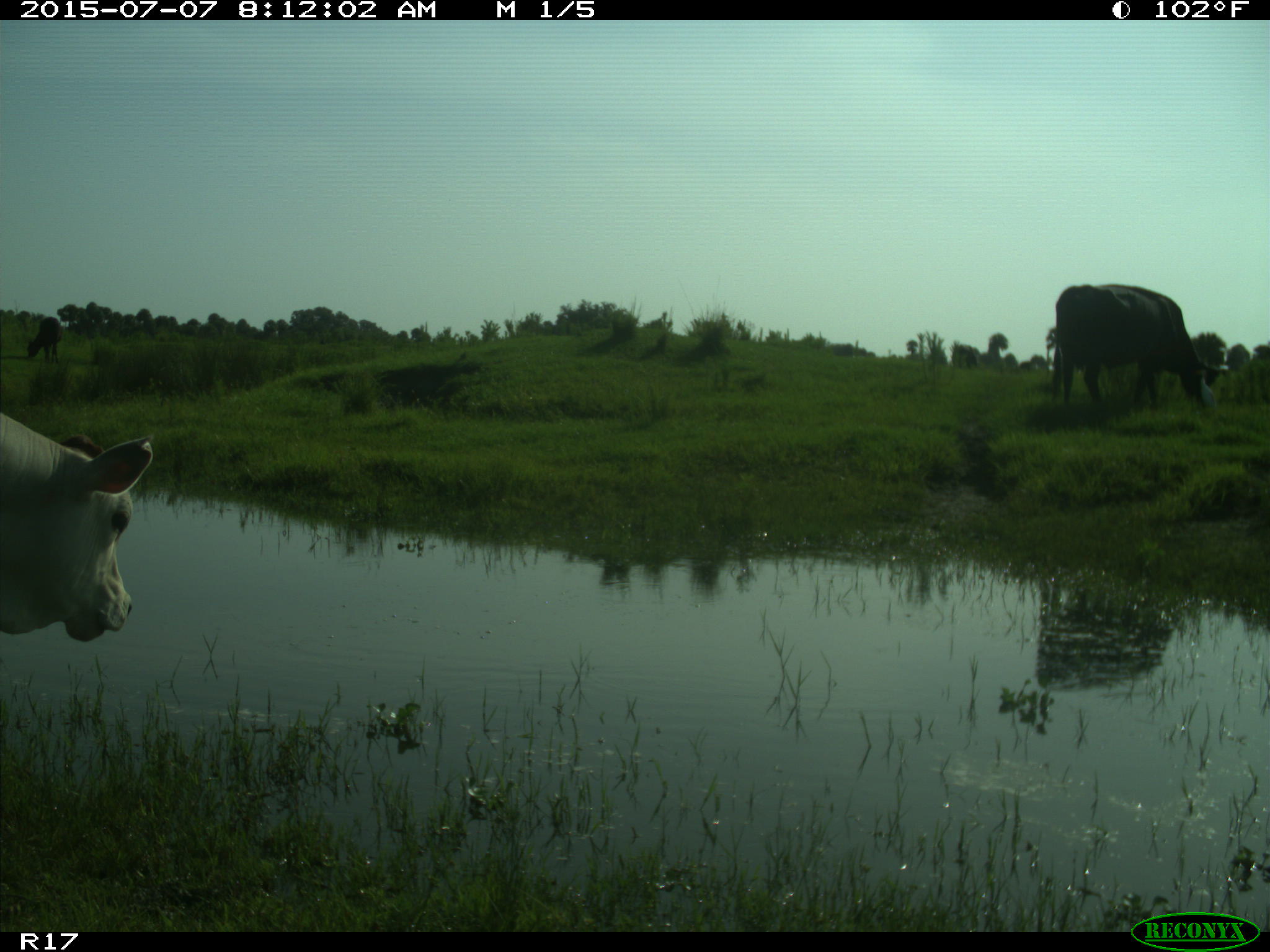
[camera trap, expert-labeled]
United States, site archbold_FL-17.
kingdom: Animalia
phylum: Chordata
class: Mammalia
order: Artiodactyla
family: Bovidae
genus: Bos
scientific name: Bos taurus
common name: domestic cow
Bos taurus (domestic cow).